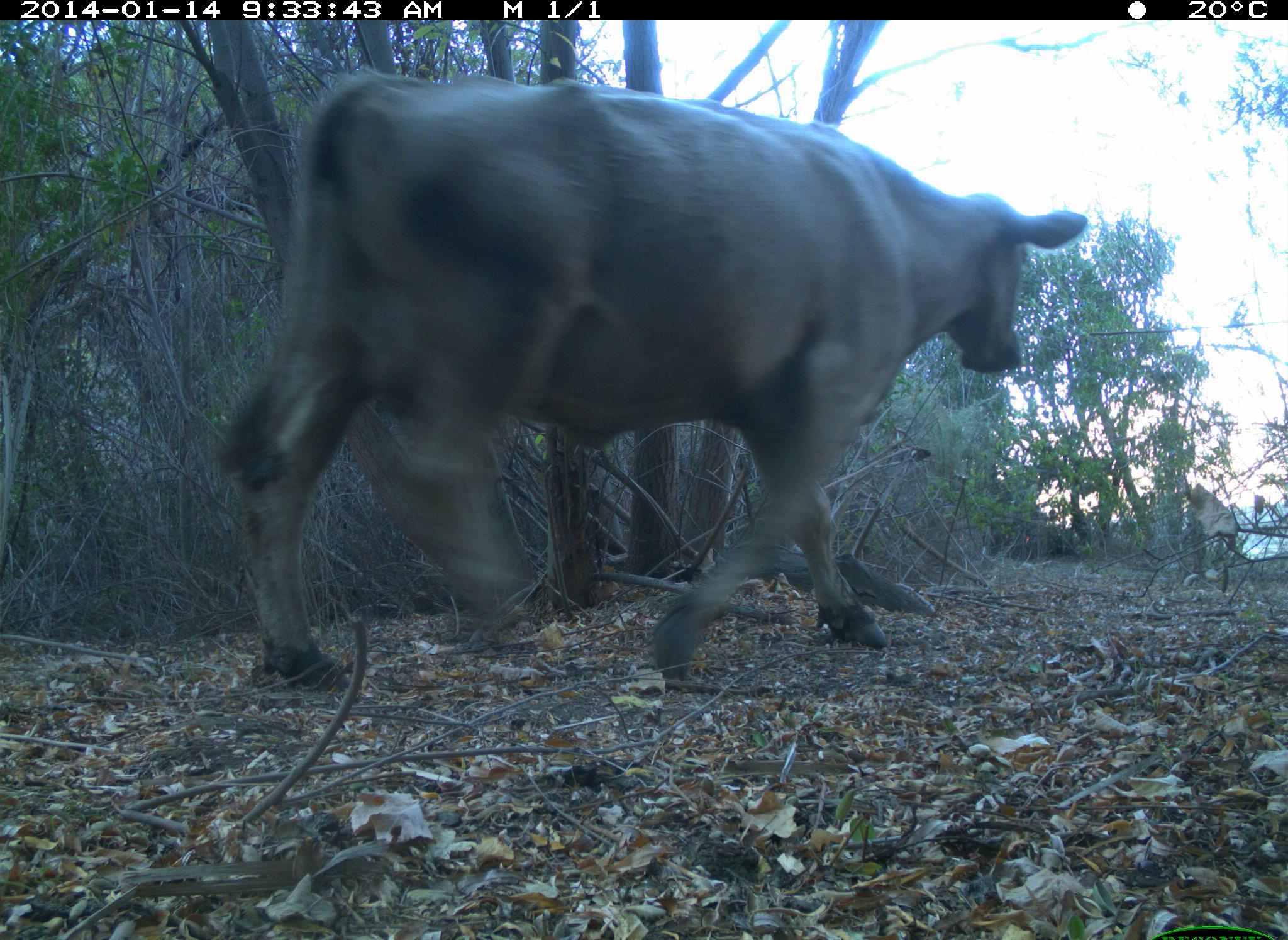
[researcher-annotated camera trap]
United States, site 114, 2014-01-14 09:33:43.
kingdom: Animalia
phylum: Chordata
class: Mammalia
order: Artiodactyla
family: Bovidae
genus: Bos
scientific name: Bos taurus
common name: cow